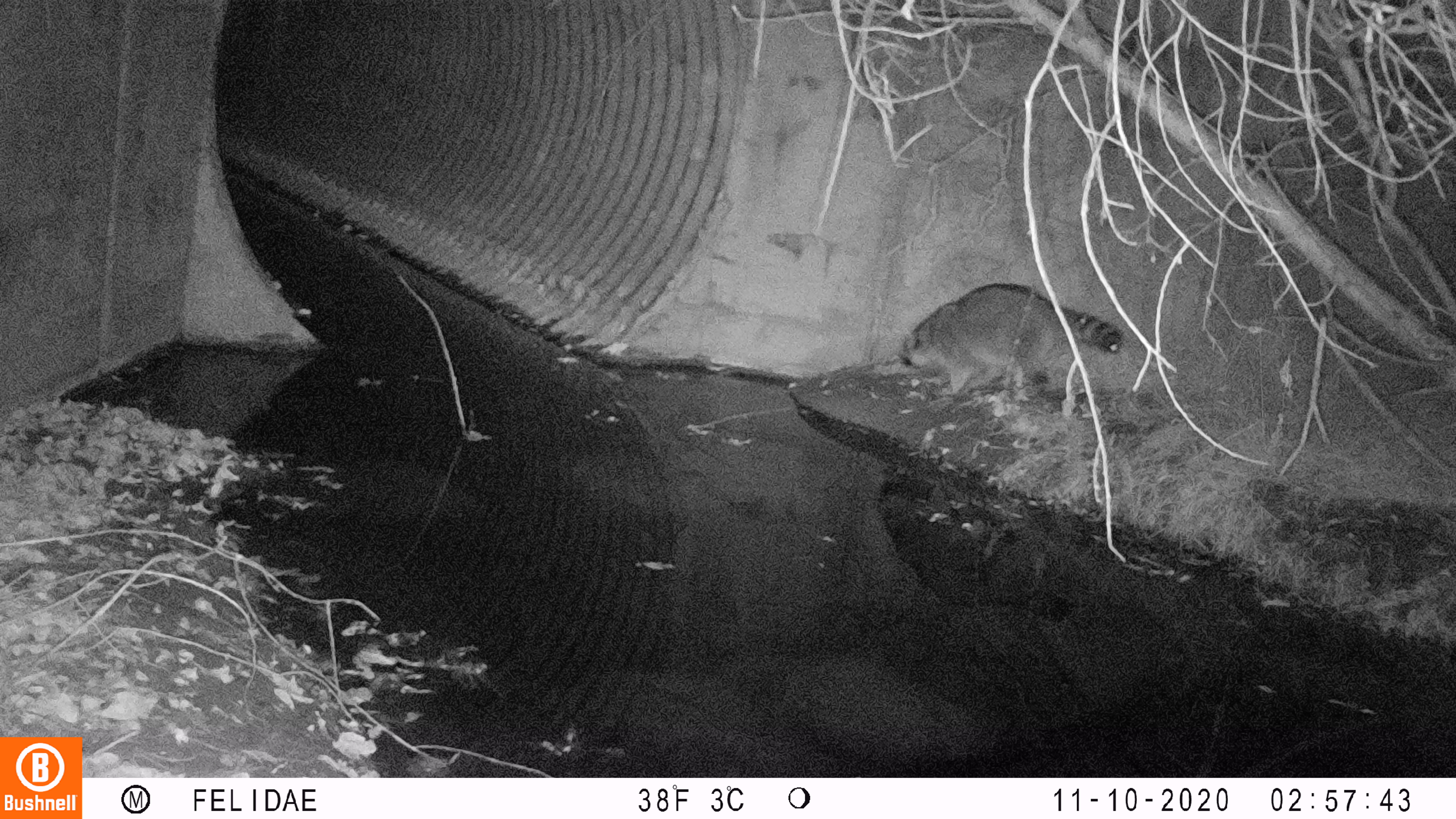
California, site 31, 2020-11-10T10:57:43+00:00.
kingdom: Animalia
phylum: Chordata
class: Mammalia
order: Carnivora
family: Procyonidae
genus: Procyon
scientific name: Procyon lotor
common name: raccoon